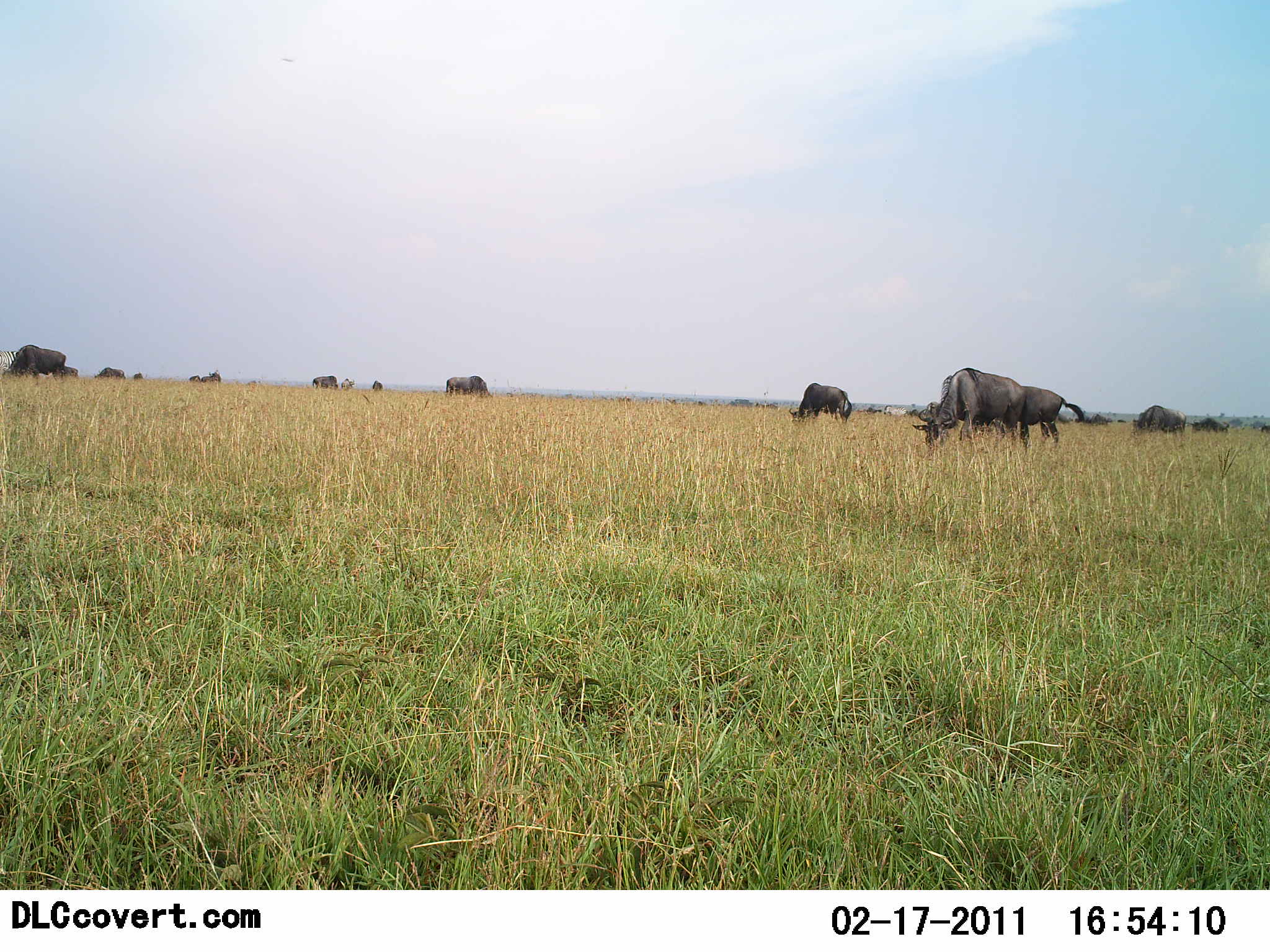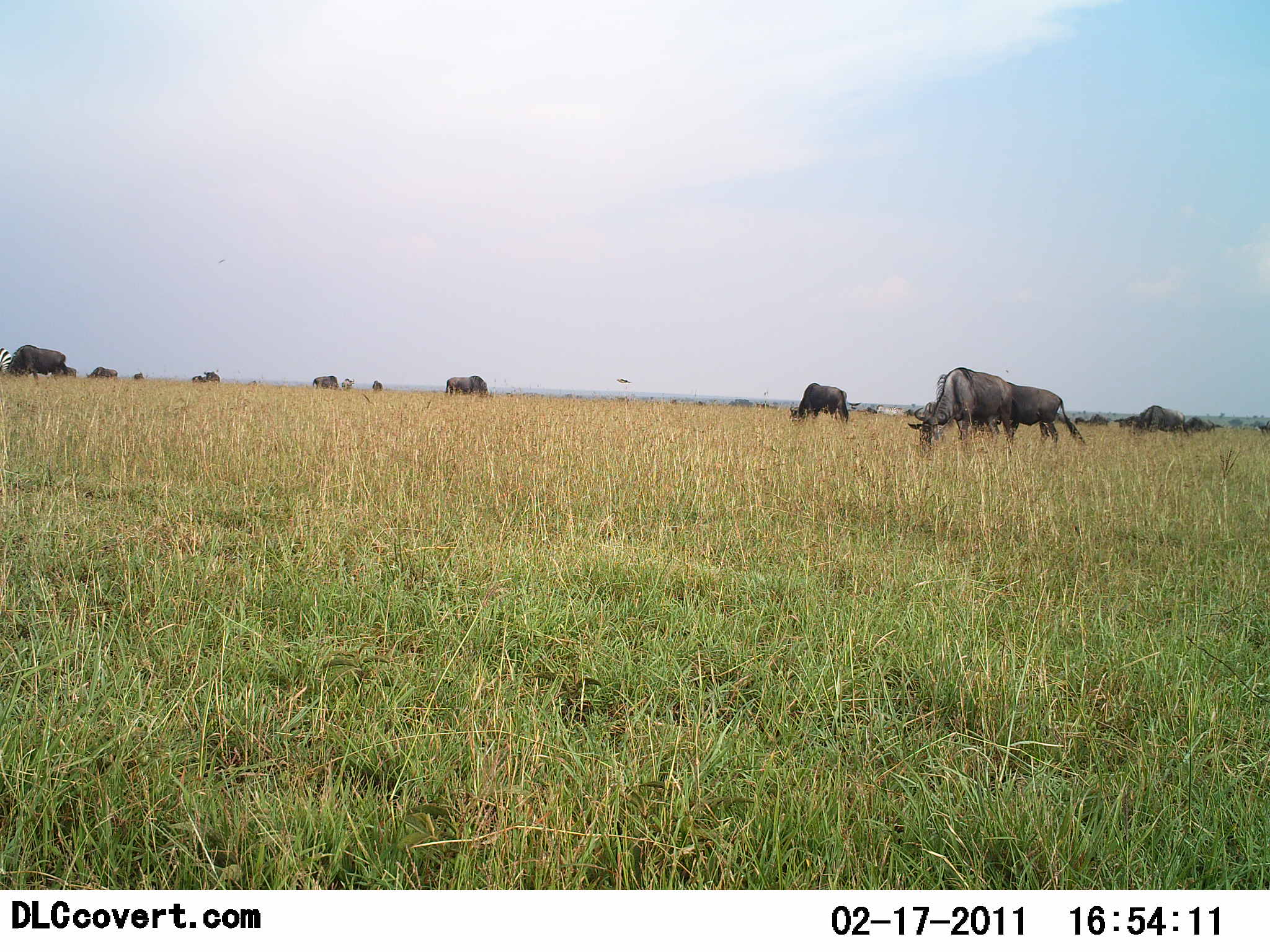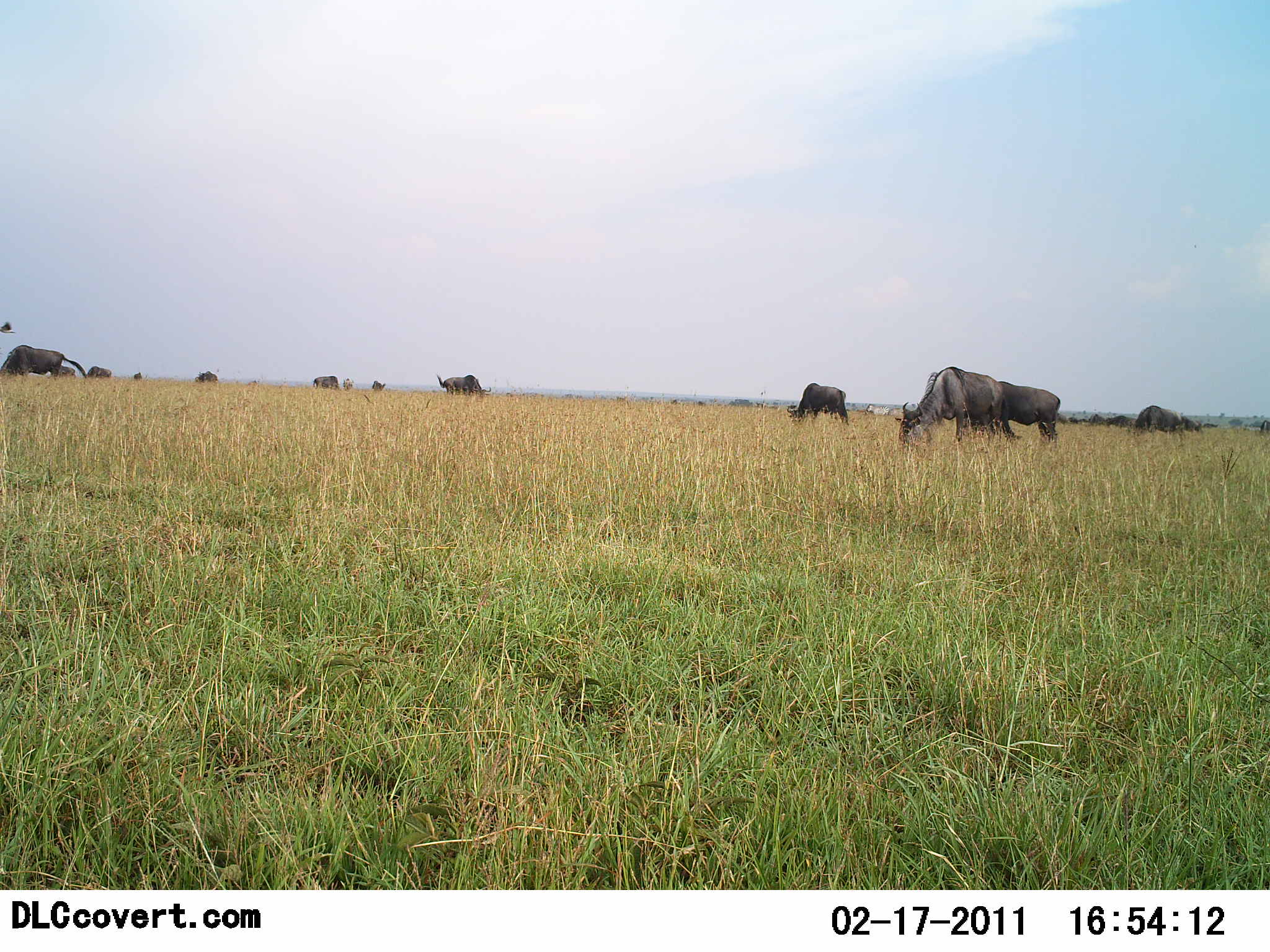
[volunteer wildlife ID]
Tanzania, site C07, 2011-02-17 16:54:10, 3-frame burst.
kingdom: Animalia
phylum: Chordata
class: Mammalia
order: Artiodactyla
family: Bovidae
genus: Connochaetes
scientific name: Connochaetes taurinus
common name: blue wildebeest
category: wildebeest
Wildebeest (blue wildebeest) (Connochaetes taurinus), count 11-50. Behavior (volunteer vote fractions): standing 36%, resting 0%, moving 9%, interacting 0%. Young present (vote fraction): 0%. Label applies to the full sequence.